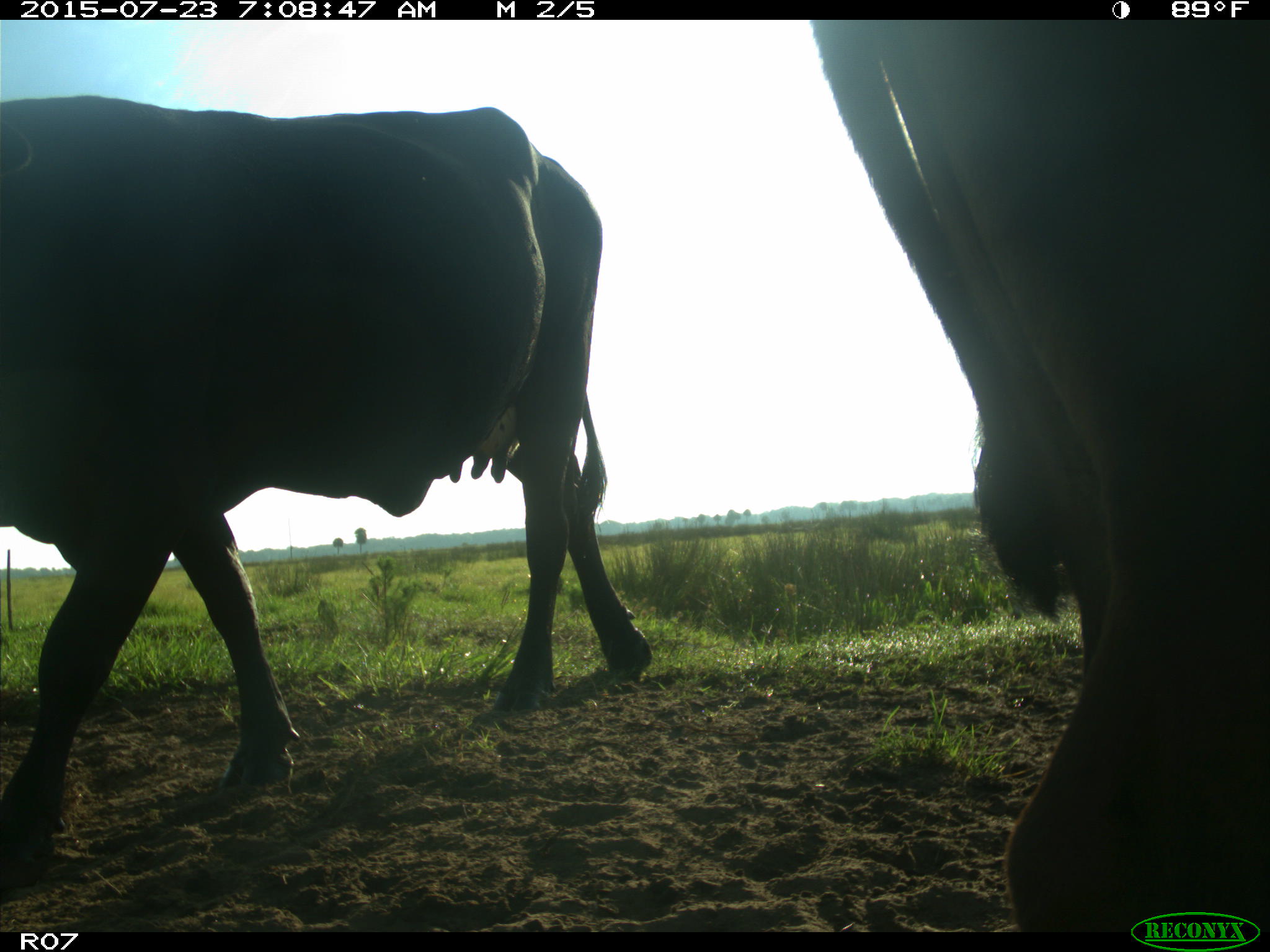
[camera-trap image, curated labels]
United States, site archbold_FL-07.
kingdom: Animalia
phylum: Chordata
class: Mammalia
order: Artiodactyla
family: Bovidae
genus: Bos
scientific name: Bos taurus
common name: domestic cow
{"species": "Bos taurus (domestic cow)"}